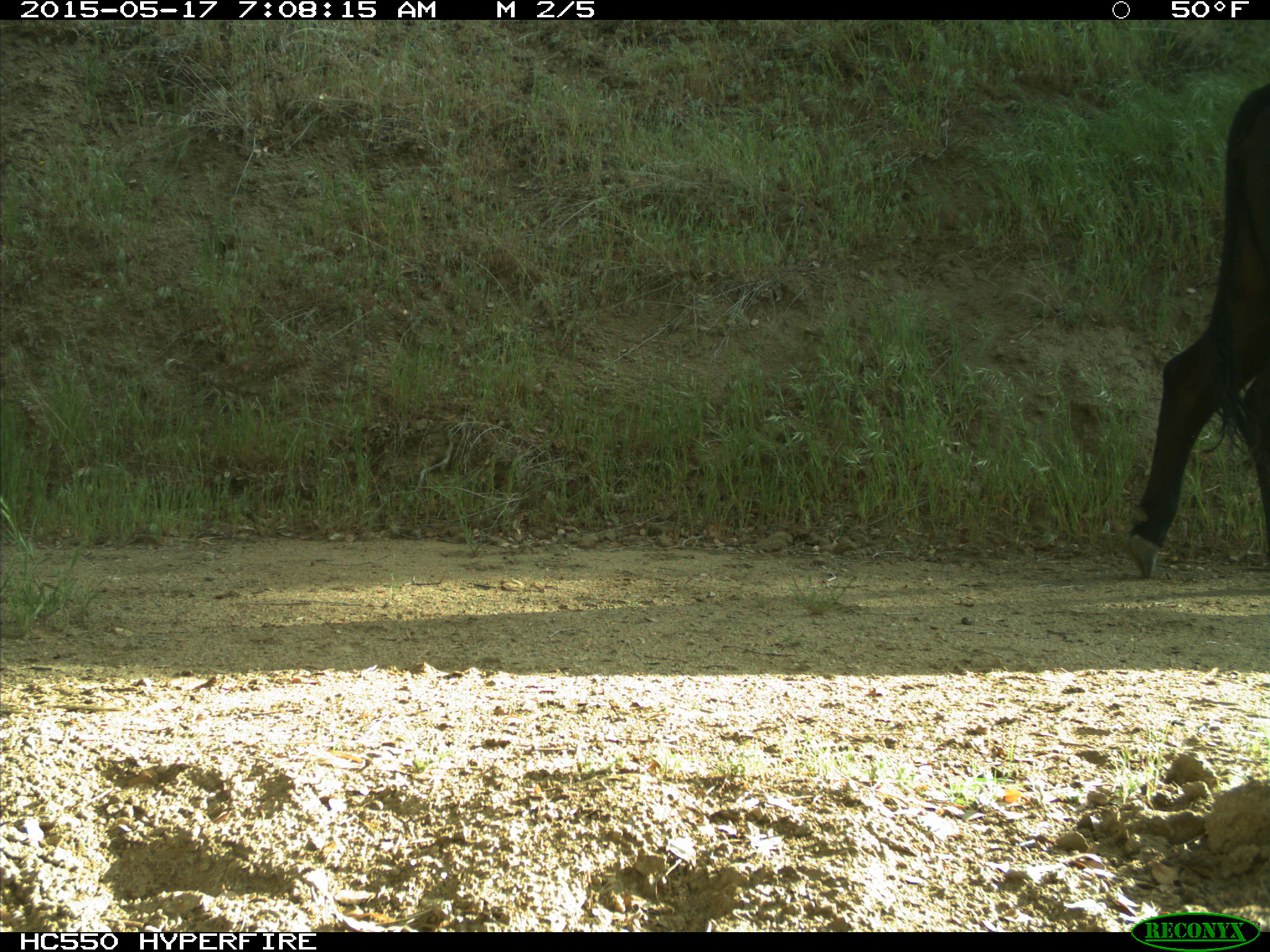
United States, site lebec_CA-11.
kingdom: Animalia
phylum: Chordata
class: Mammalia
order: Artiodactyla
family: Bovidae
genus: Bos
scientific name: Bos taurus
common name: domestic cow